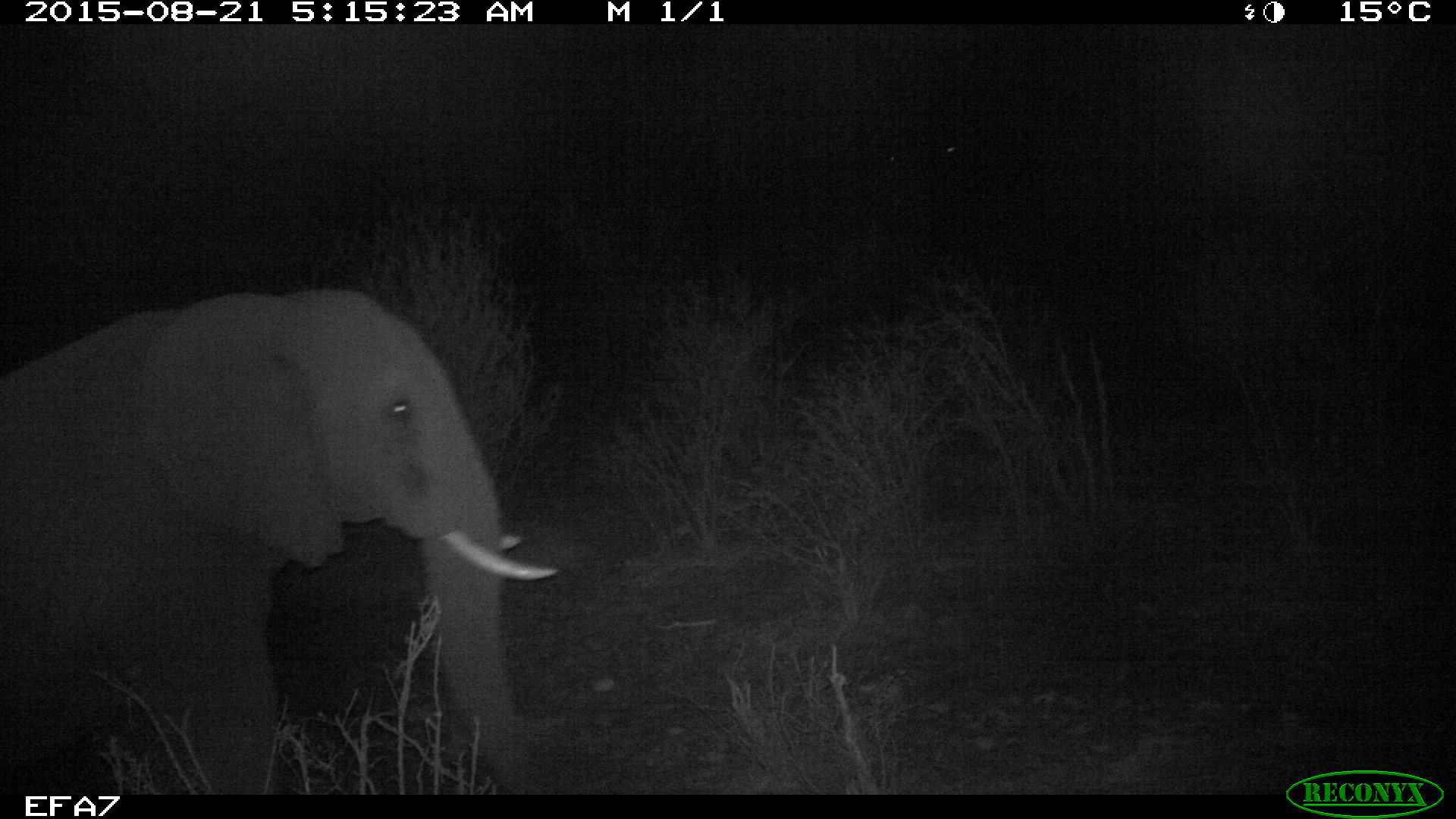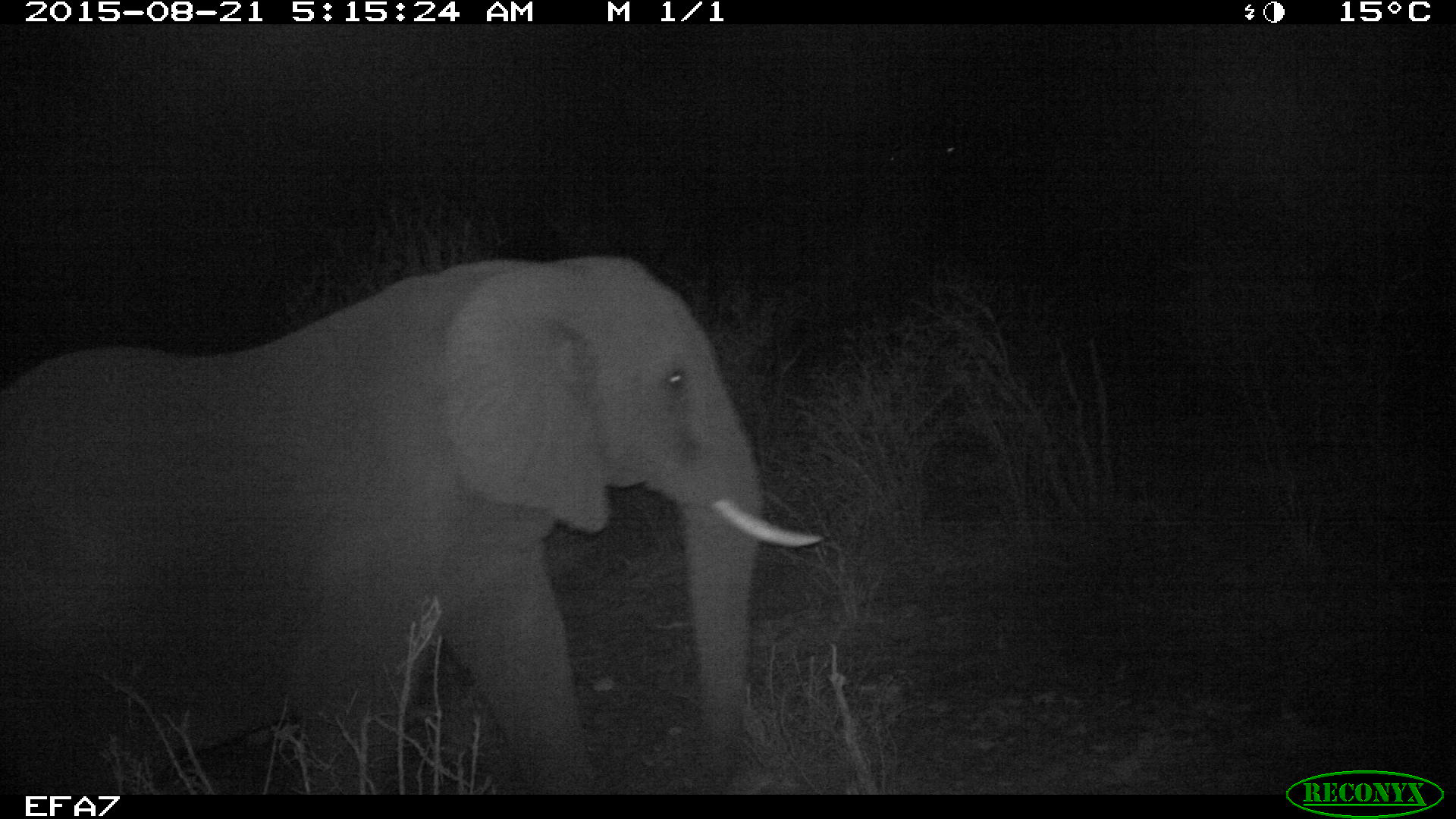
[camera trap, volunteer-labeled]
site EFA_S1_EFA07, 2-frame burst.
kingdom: Animalia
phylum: Chordata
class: Mammalia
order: Proboscidea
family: Elephantidae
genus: Loxodonta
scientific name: Loxodonta africana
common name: african bush elephant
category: elephant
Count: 1.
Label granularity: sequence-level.